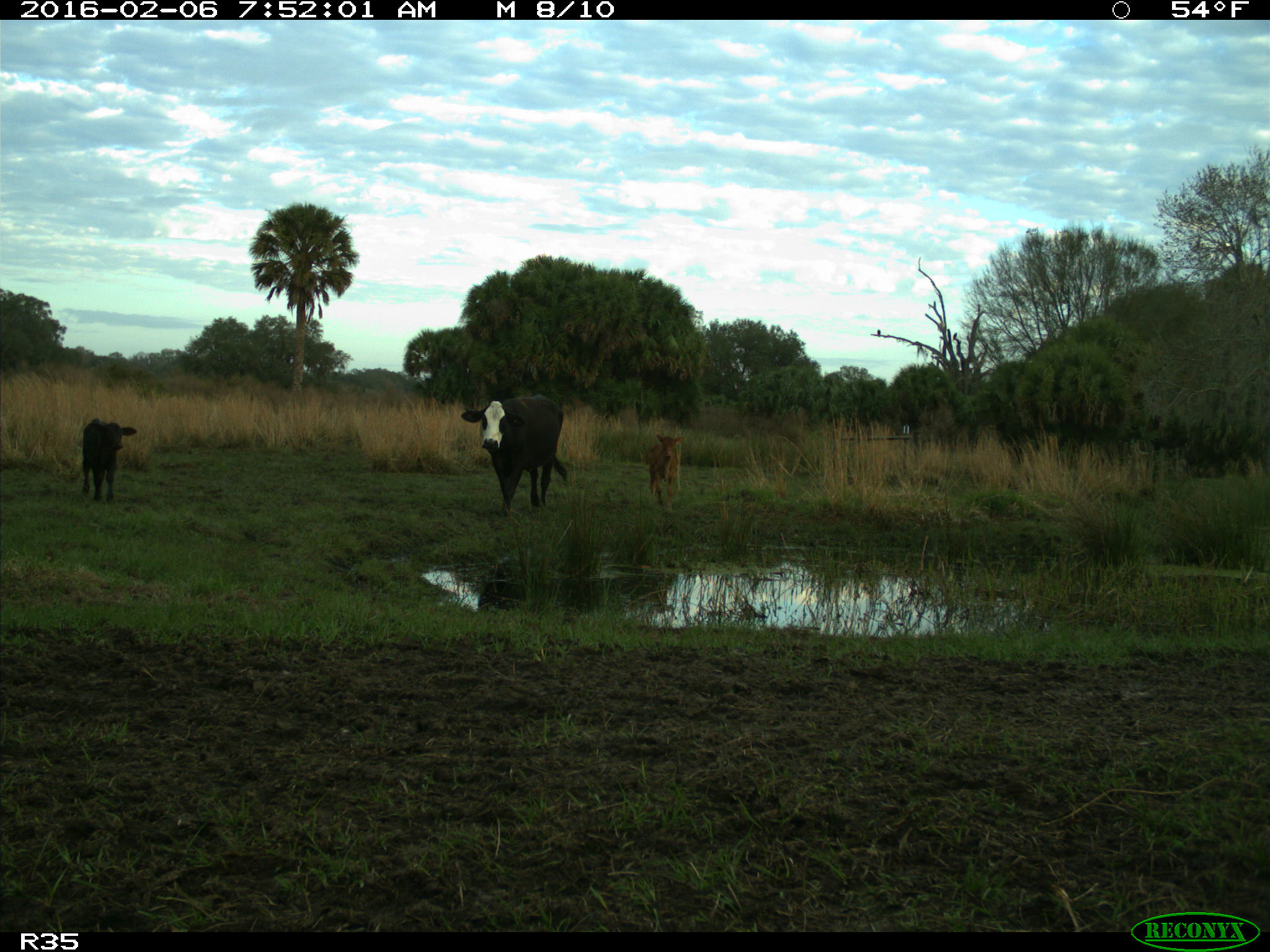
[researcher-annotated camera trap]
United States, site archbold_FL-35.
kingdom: Animalia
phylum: Chordata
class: Mammalia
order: Artiodactyla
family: Bovidae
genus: Bos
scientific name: Bos taurus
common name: domestic cow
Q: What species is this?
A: Bos taurus (domestic cow).